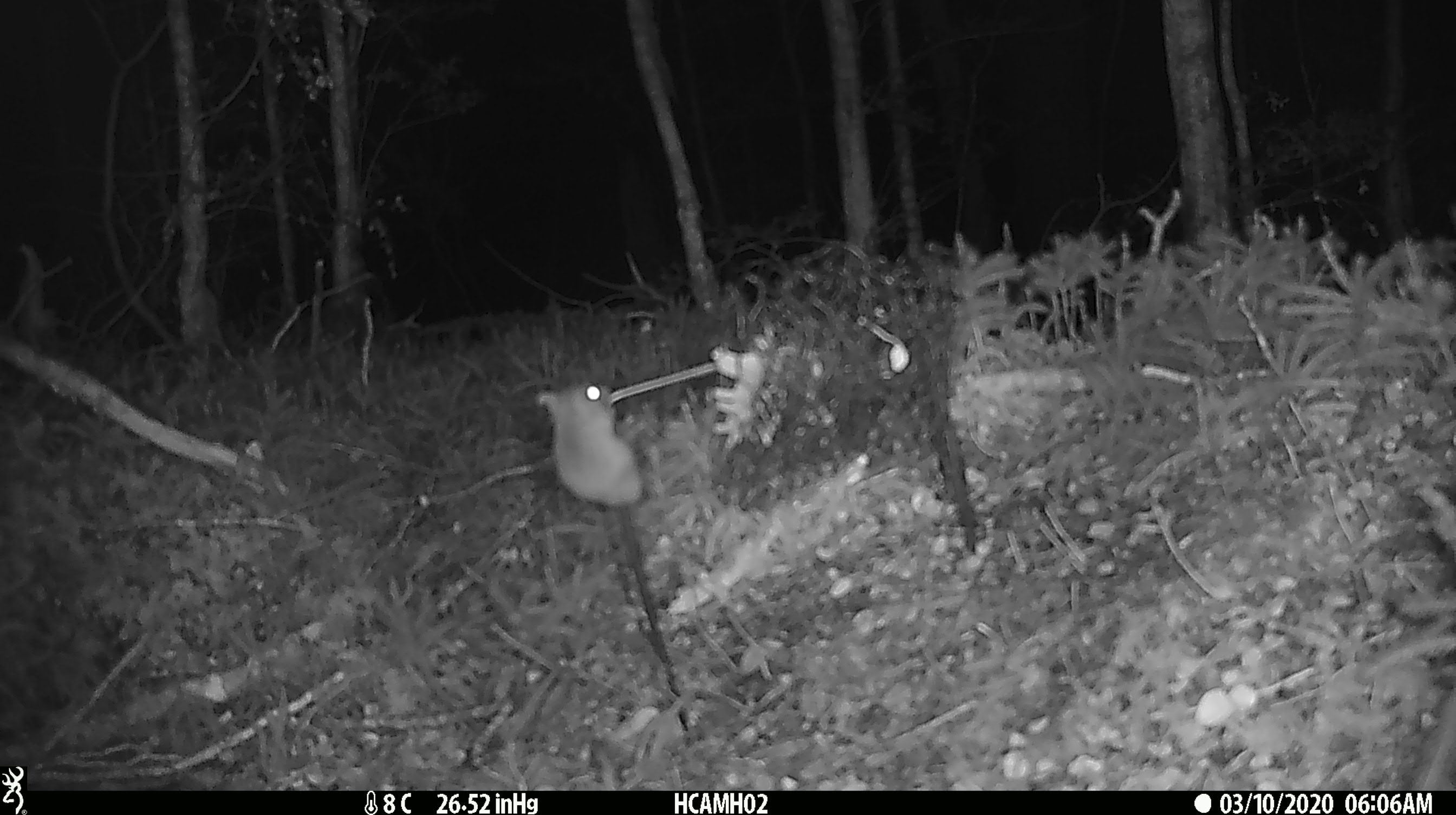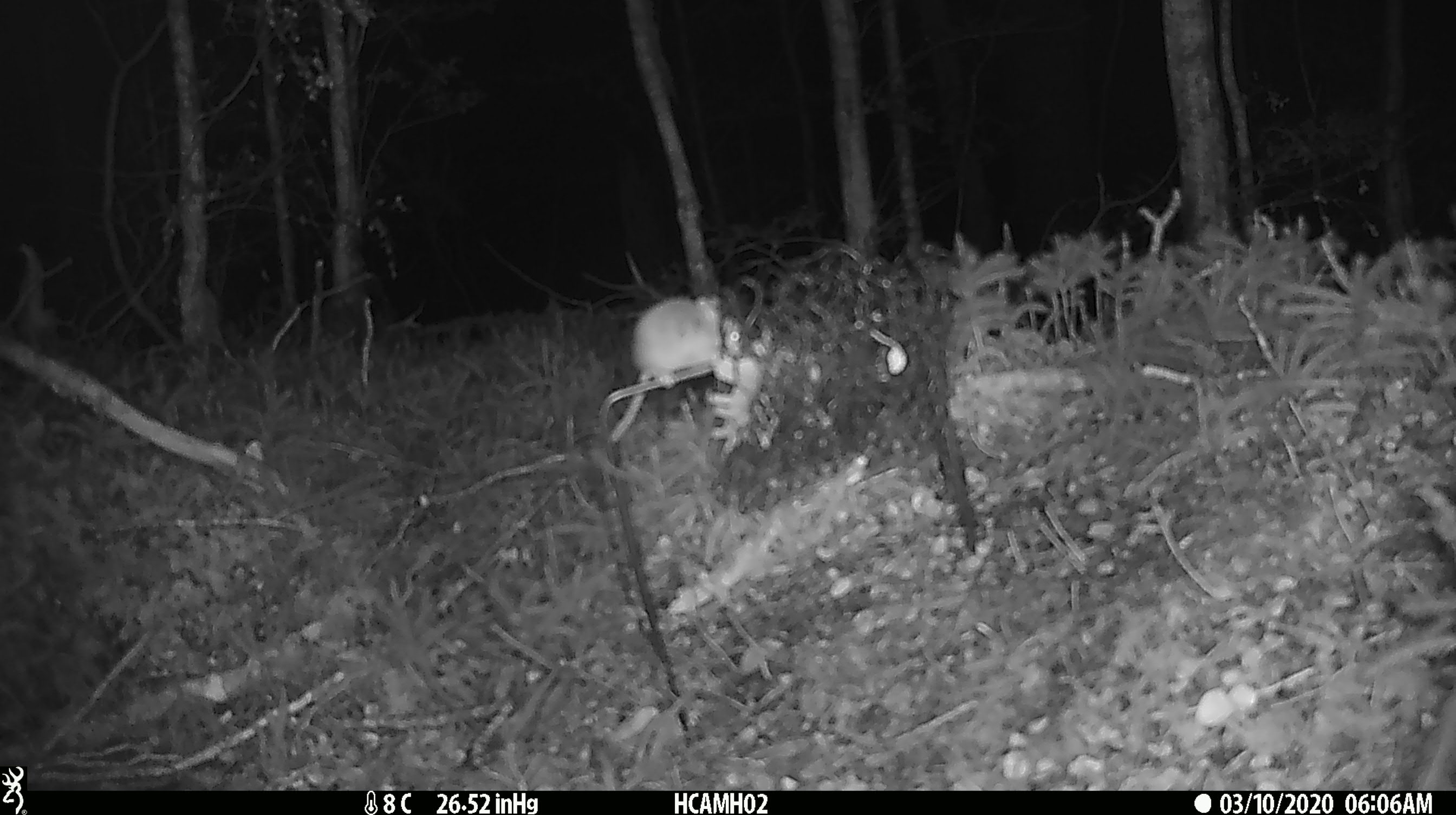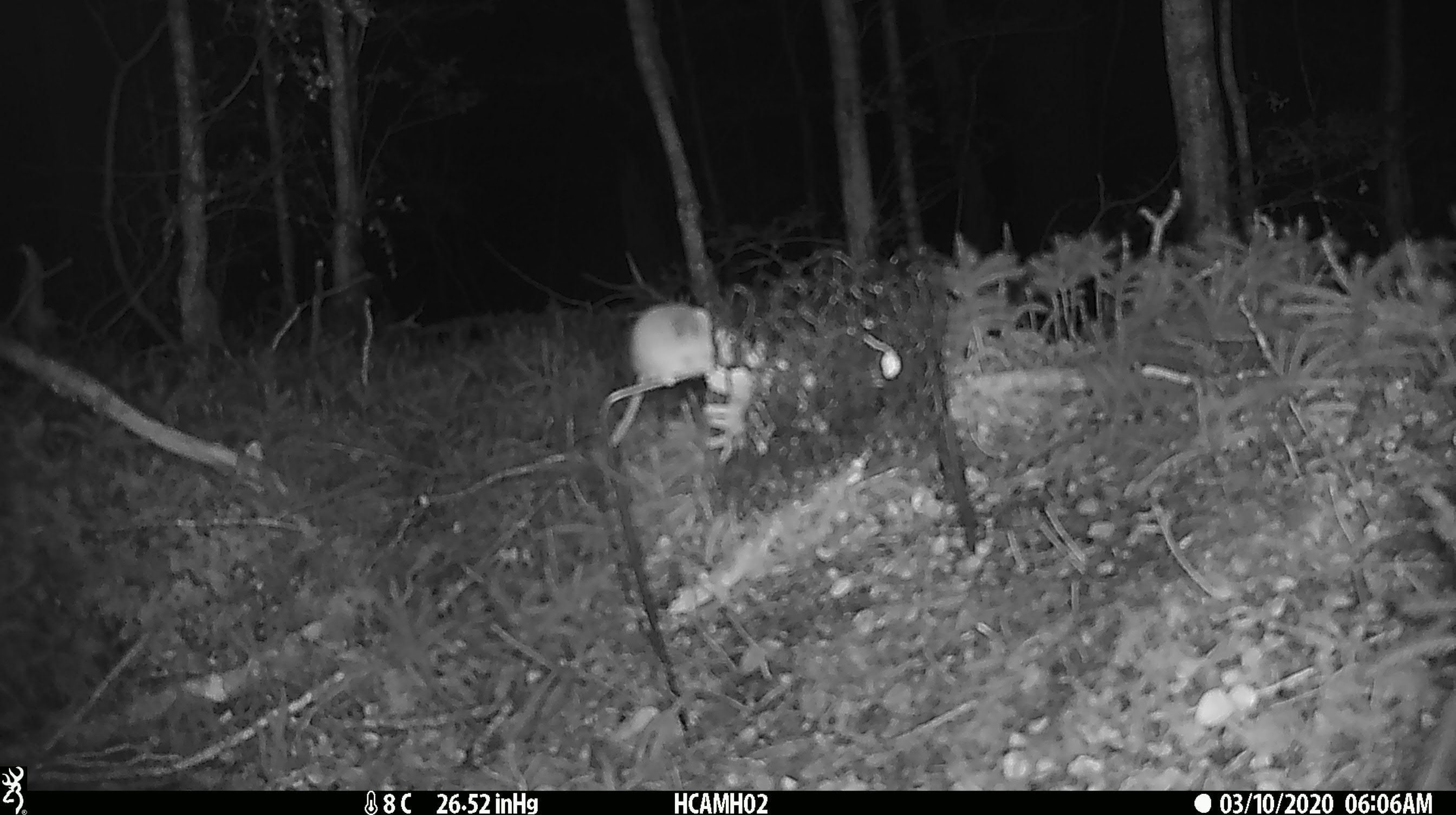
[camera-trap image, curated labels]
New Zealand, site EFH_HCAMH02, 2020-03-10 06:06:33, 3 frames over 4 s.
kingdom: Animalia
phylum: Chordata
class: Mammalia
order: Rodentia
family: Muridae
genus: Mus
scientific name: Mus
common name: mouse